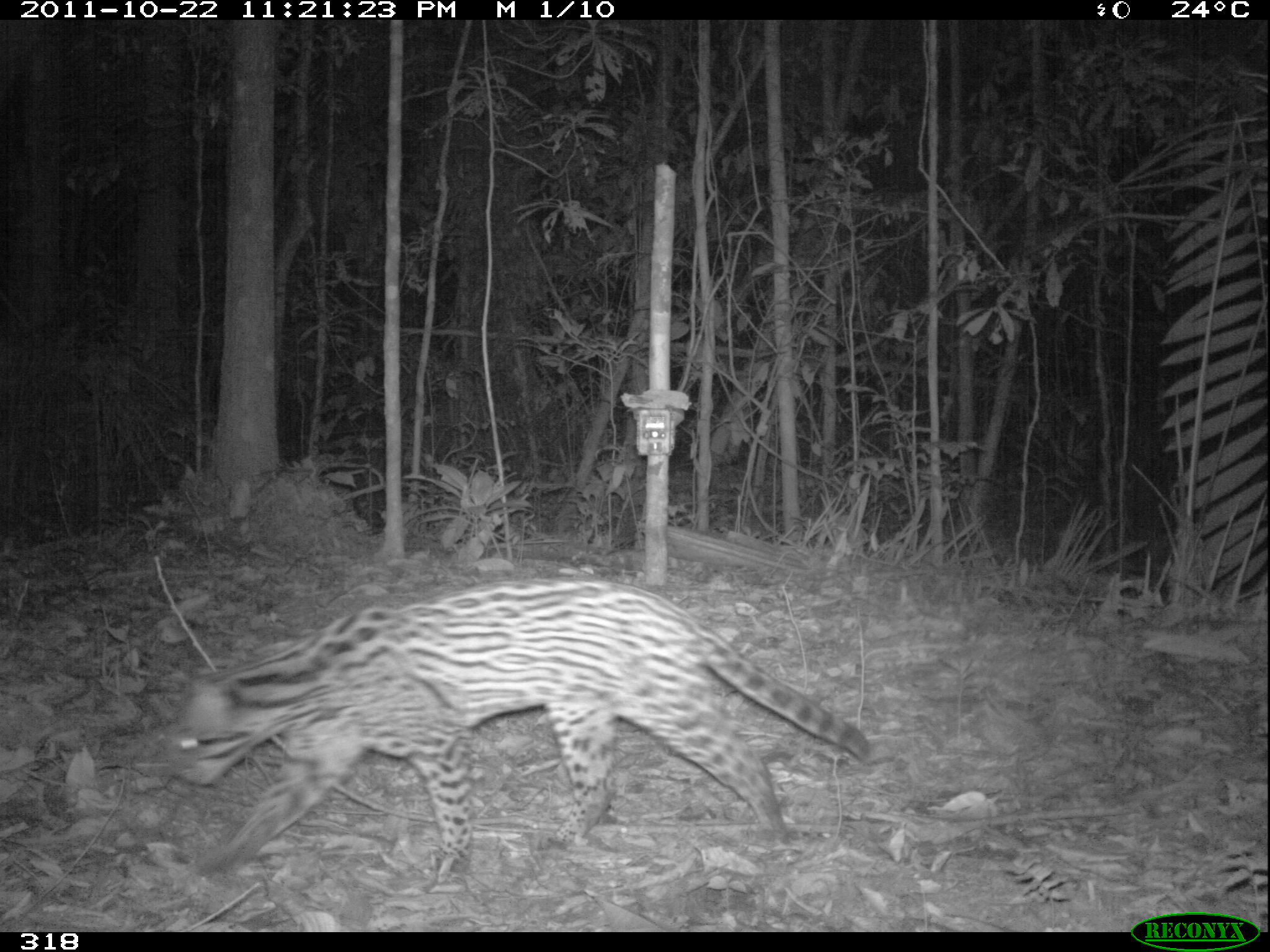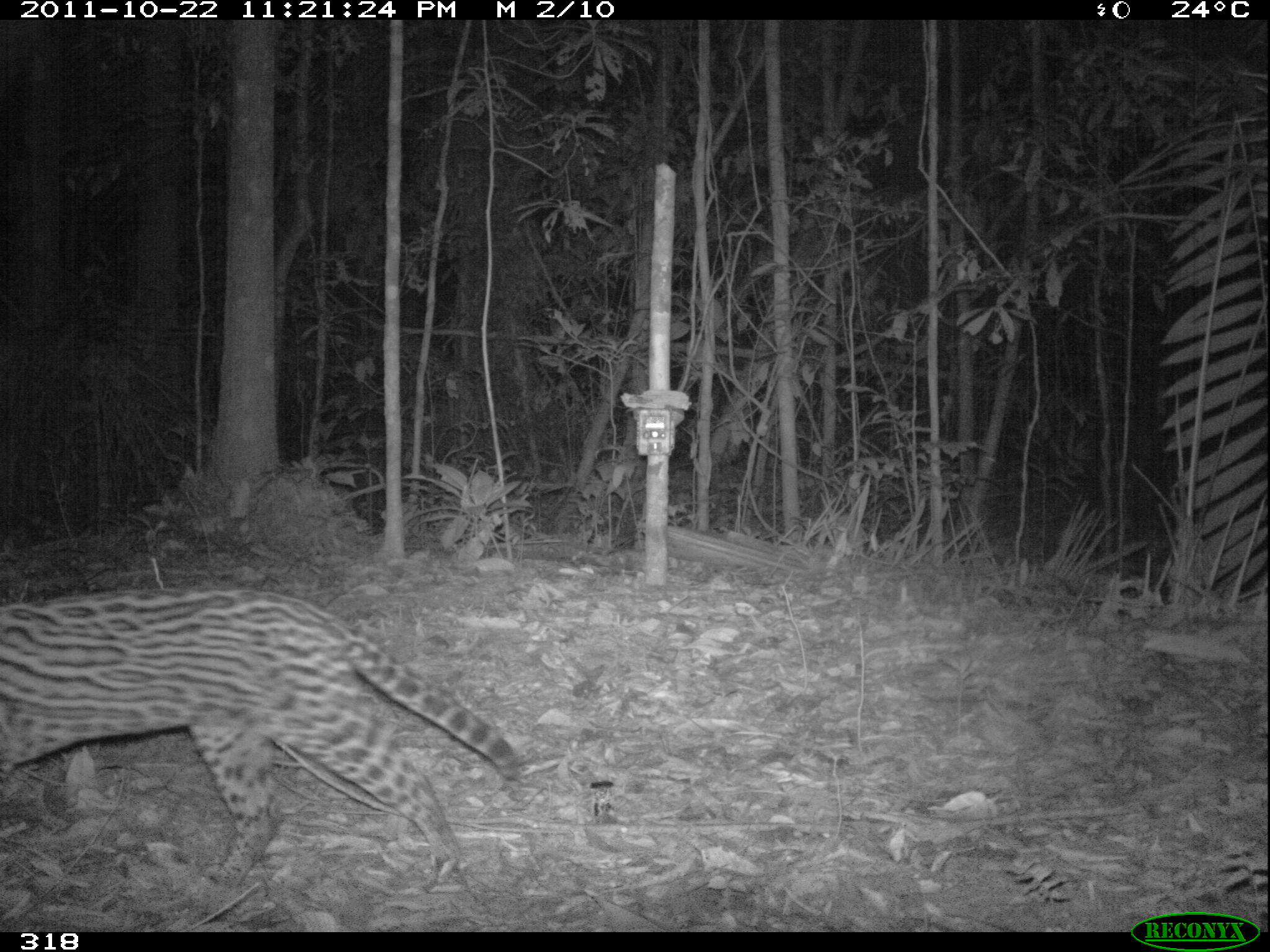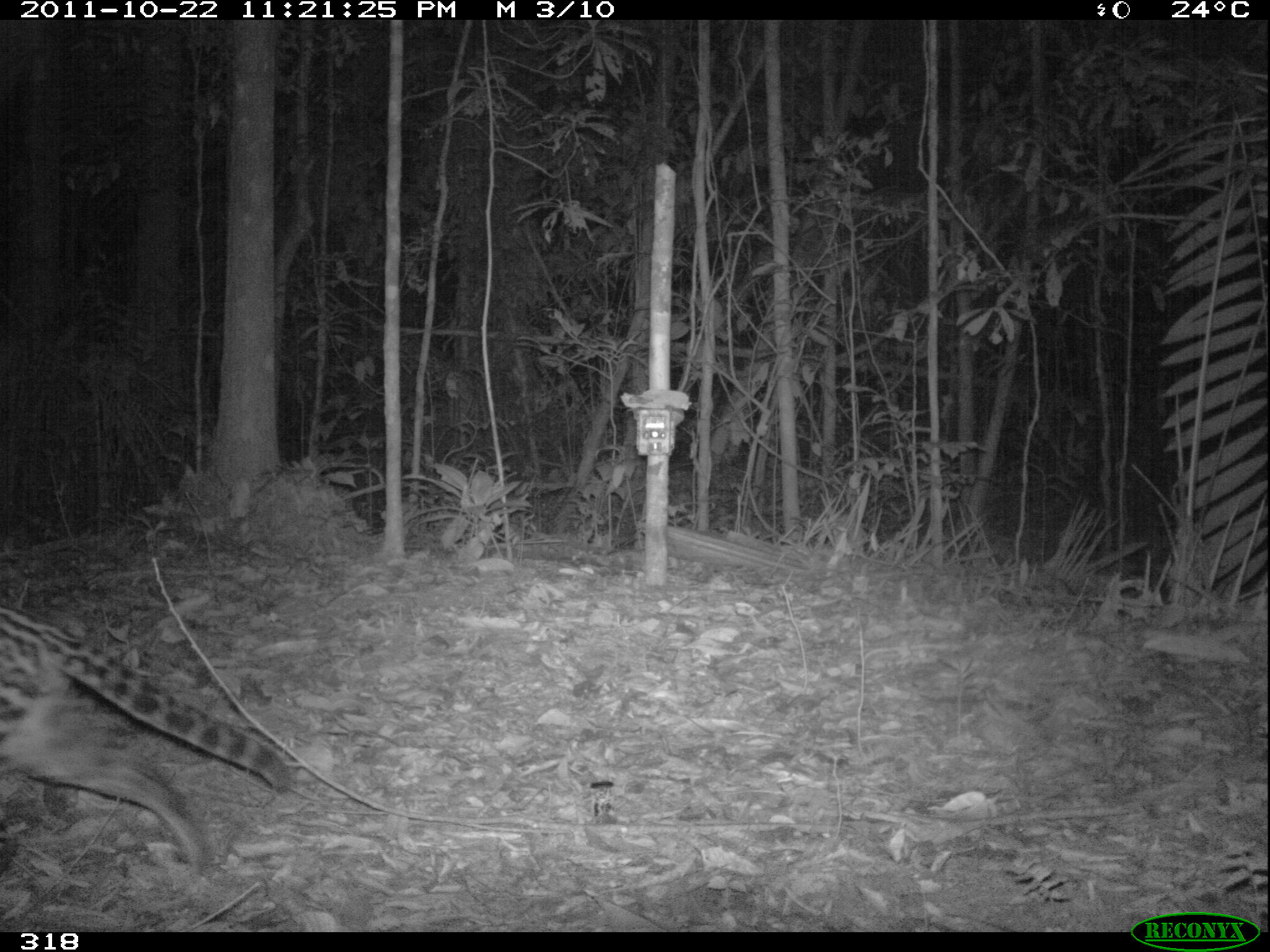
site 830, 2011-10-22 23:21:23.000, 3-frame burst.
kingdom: Animalia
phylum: Chordata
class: Mammalia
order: Carnivora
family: Felidae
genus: Leopardus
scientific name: Leopardus pardalis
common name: ocelot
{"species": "Leopardus pardalis (ocelot)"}